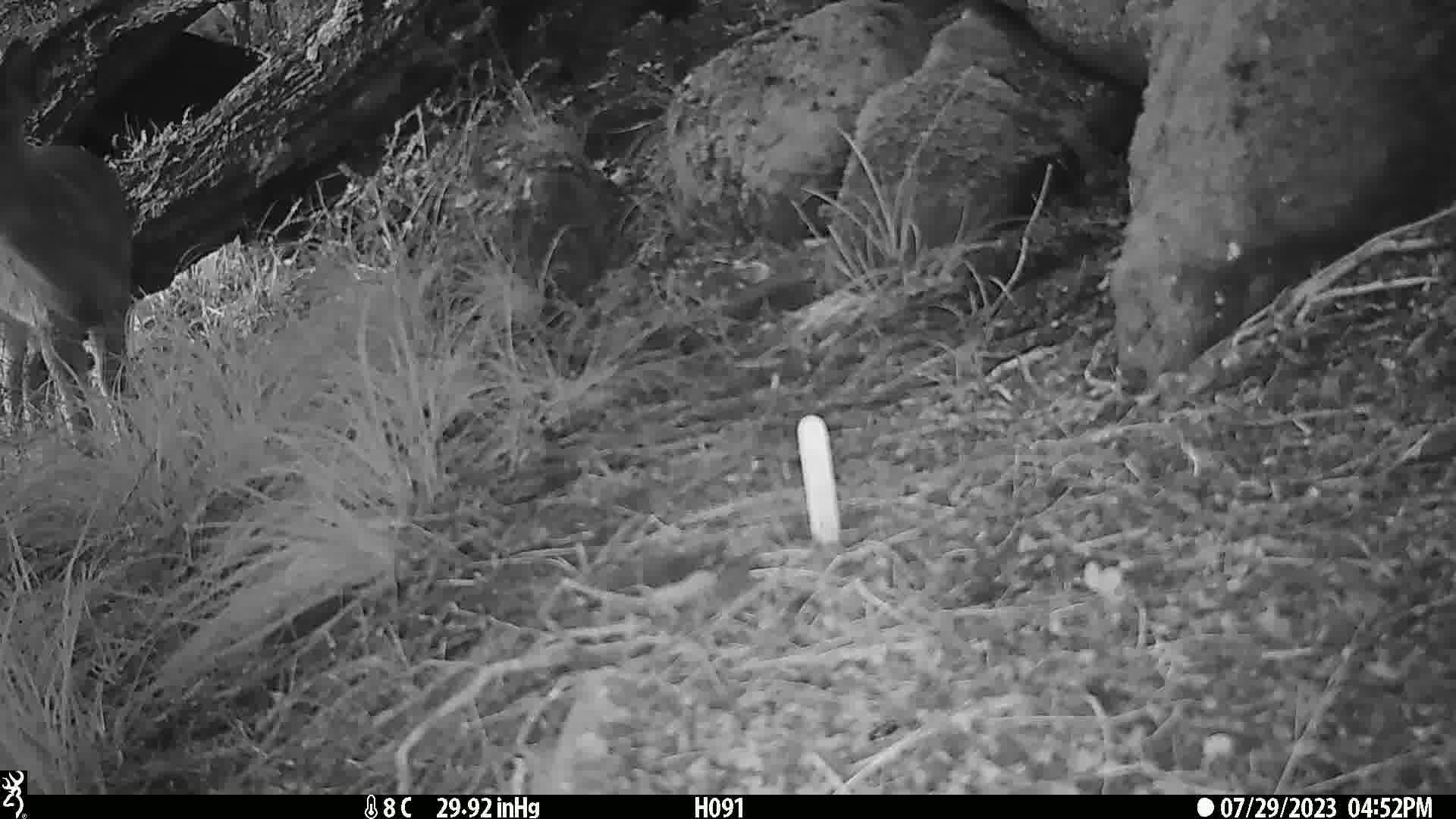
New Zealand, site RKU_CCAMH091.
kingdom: Animalia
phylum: Chordata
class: Mammalia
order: Artiodactyla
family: Cervidae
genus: Odocoileus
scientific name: Odocoileus virginianus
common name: white-tailed deer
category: white tailed deer